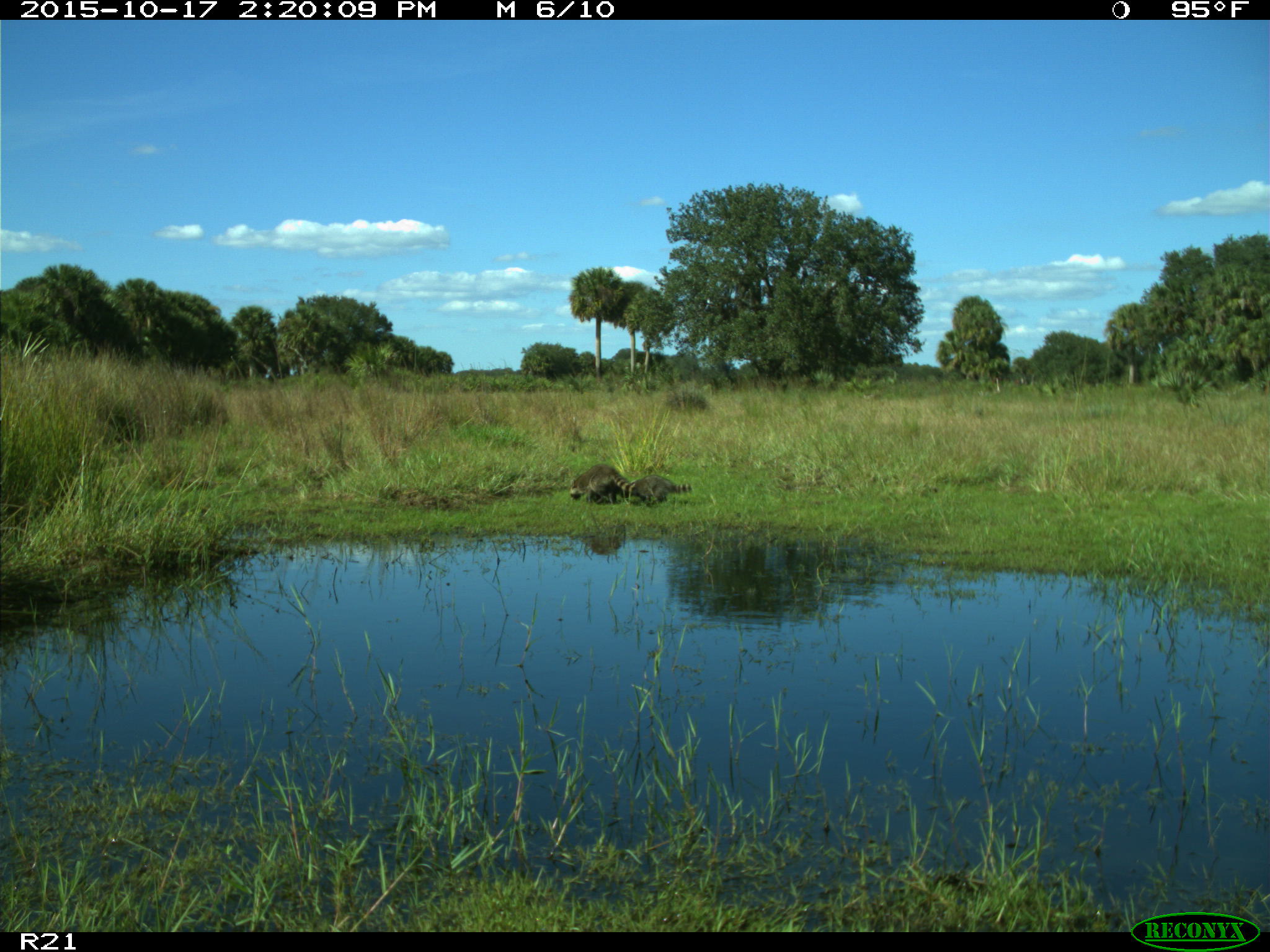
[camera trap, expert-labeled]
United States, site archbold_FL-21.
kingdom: Animalia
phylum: Chordata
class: Mammalia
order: Carnivora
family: Procyonidae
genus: Procyon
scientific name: Procyon lotor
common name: common raccoon